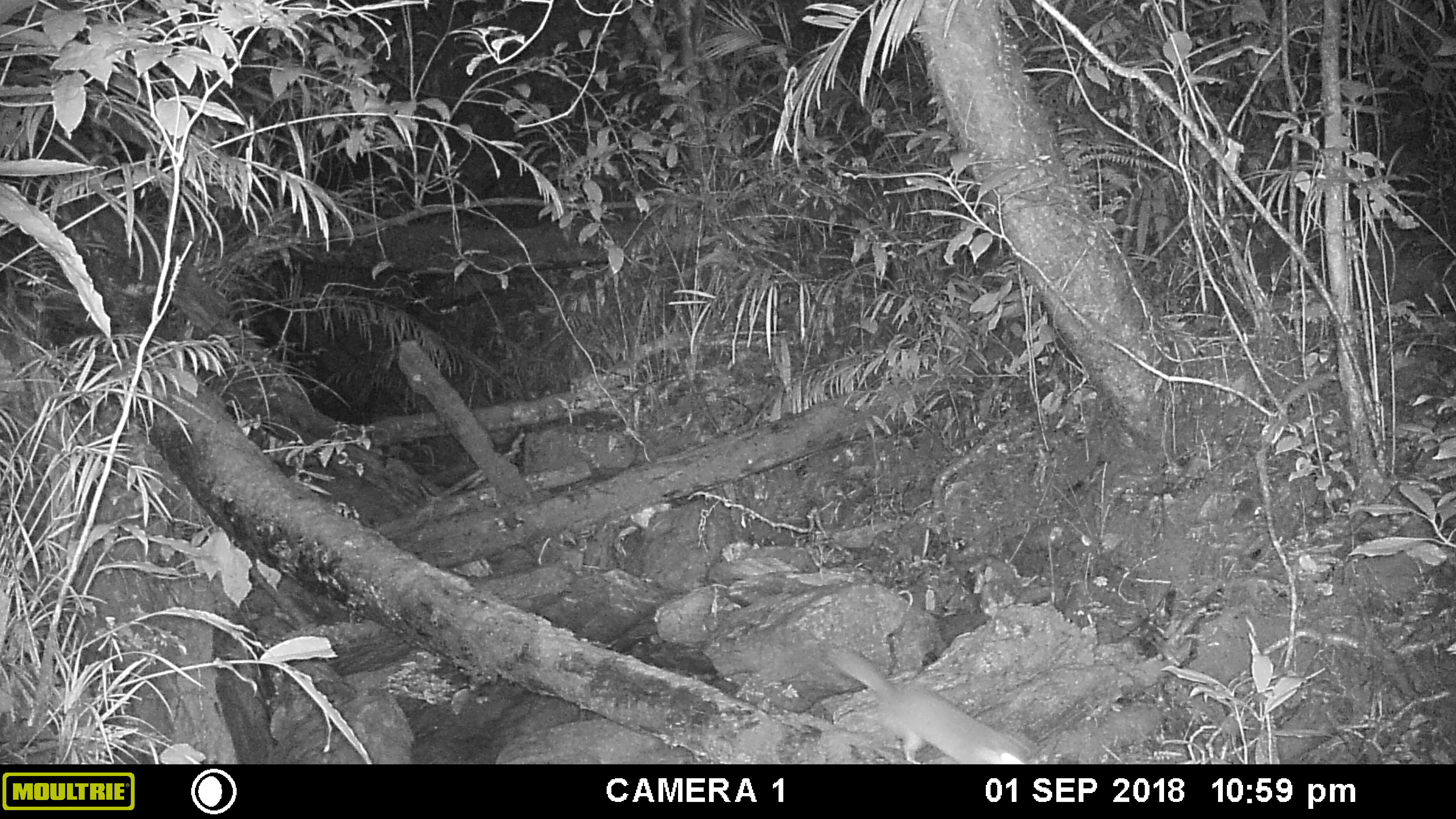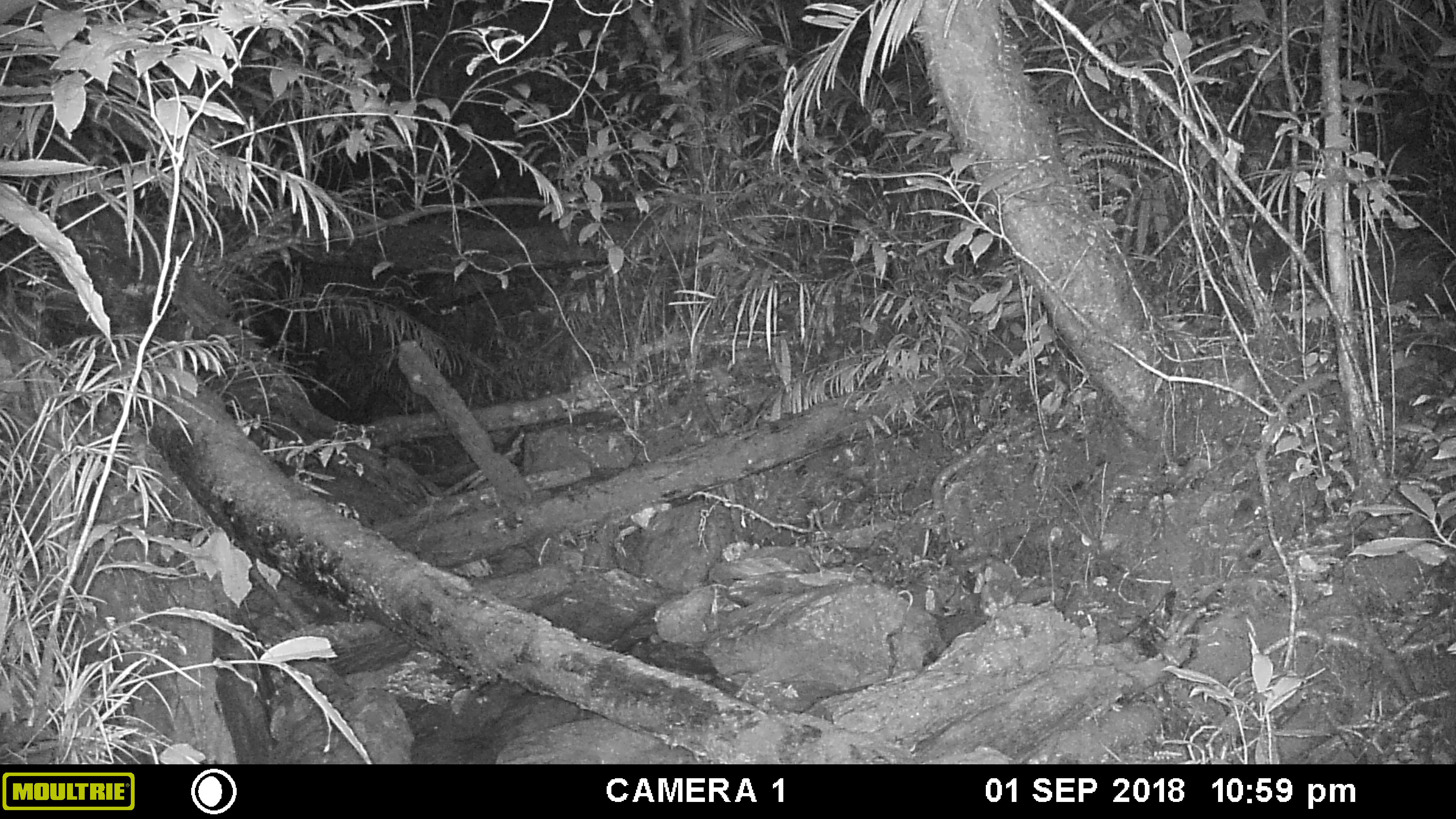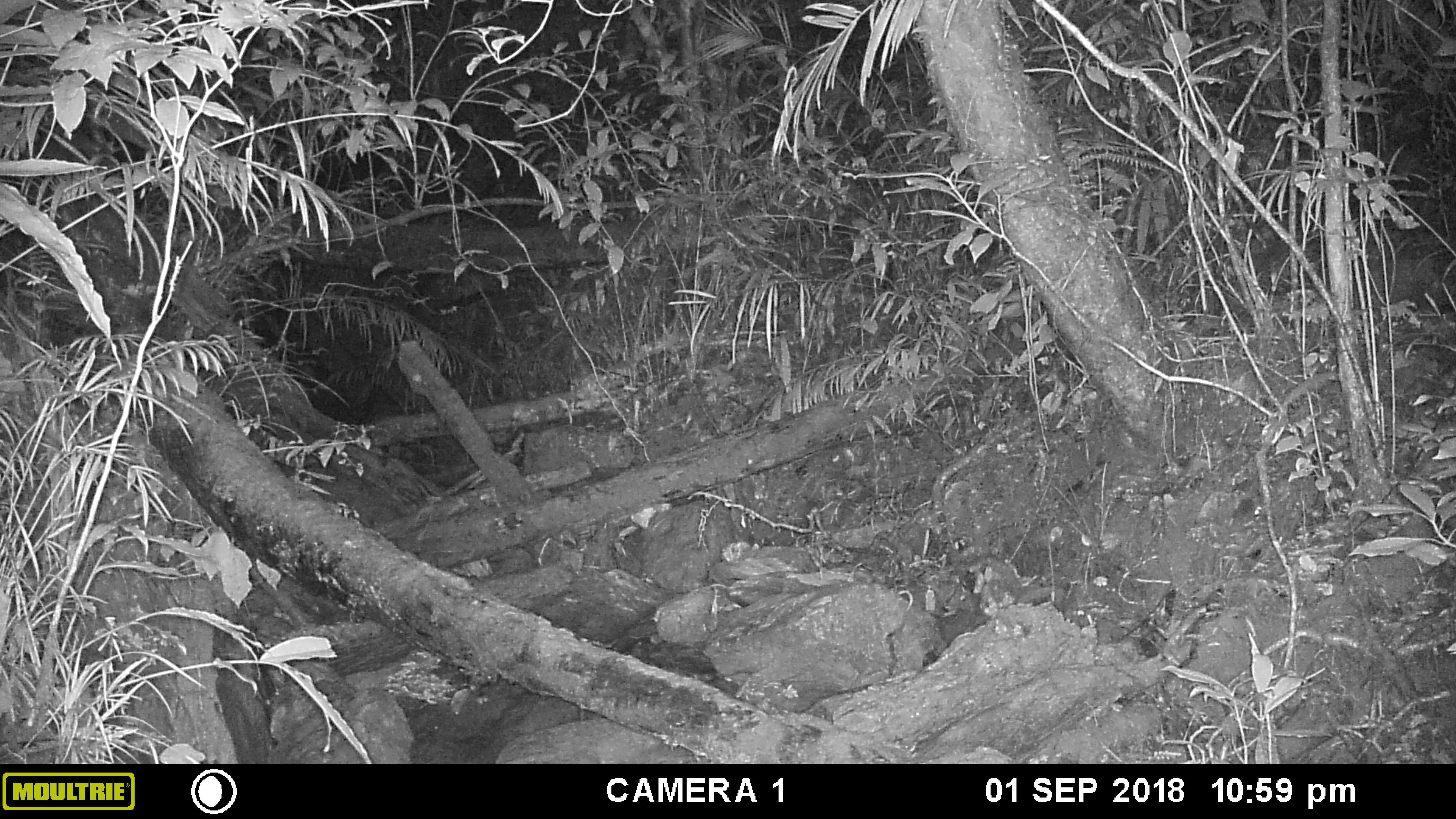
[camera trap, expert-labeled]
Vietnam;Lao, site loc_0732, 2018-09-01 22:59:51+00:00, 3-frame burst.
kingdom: Animalia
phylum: Chordata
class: Mammalia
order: Carnivora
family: Mustelidae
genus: Melogale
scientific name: Melogale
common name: ferret badger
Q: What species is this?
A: Ferret badger (Melogale).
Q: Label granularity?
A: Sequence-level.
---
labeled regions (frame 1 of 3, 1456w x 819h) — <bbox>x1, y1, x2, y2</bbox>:
ferret badger: <bbox>828, 645, 1031, 764</bbox>